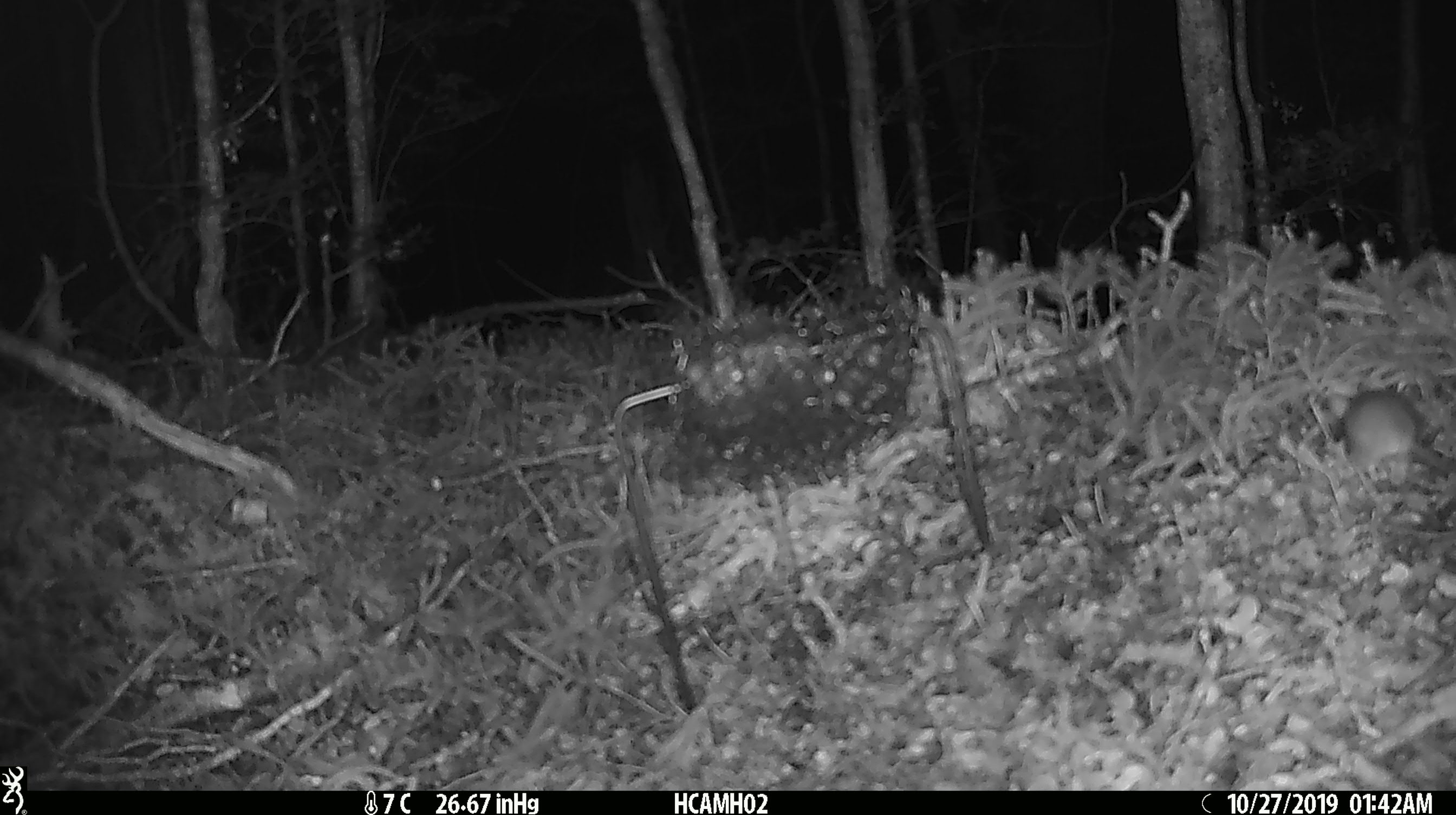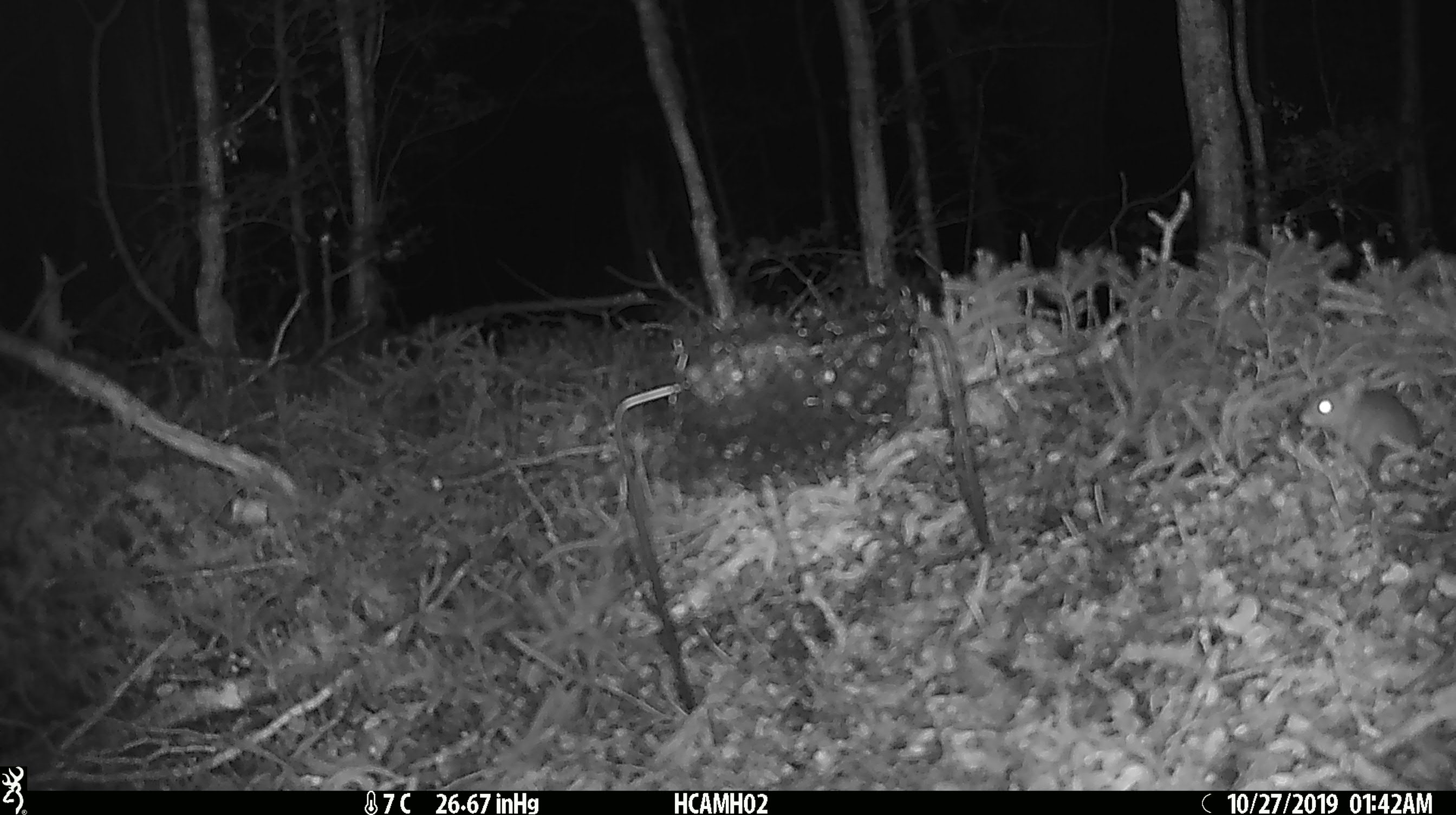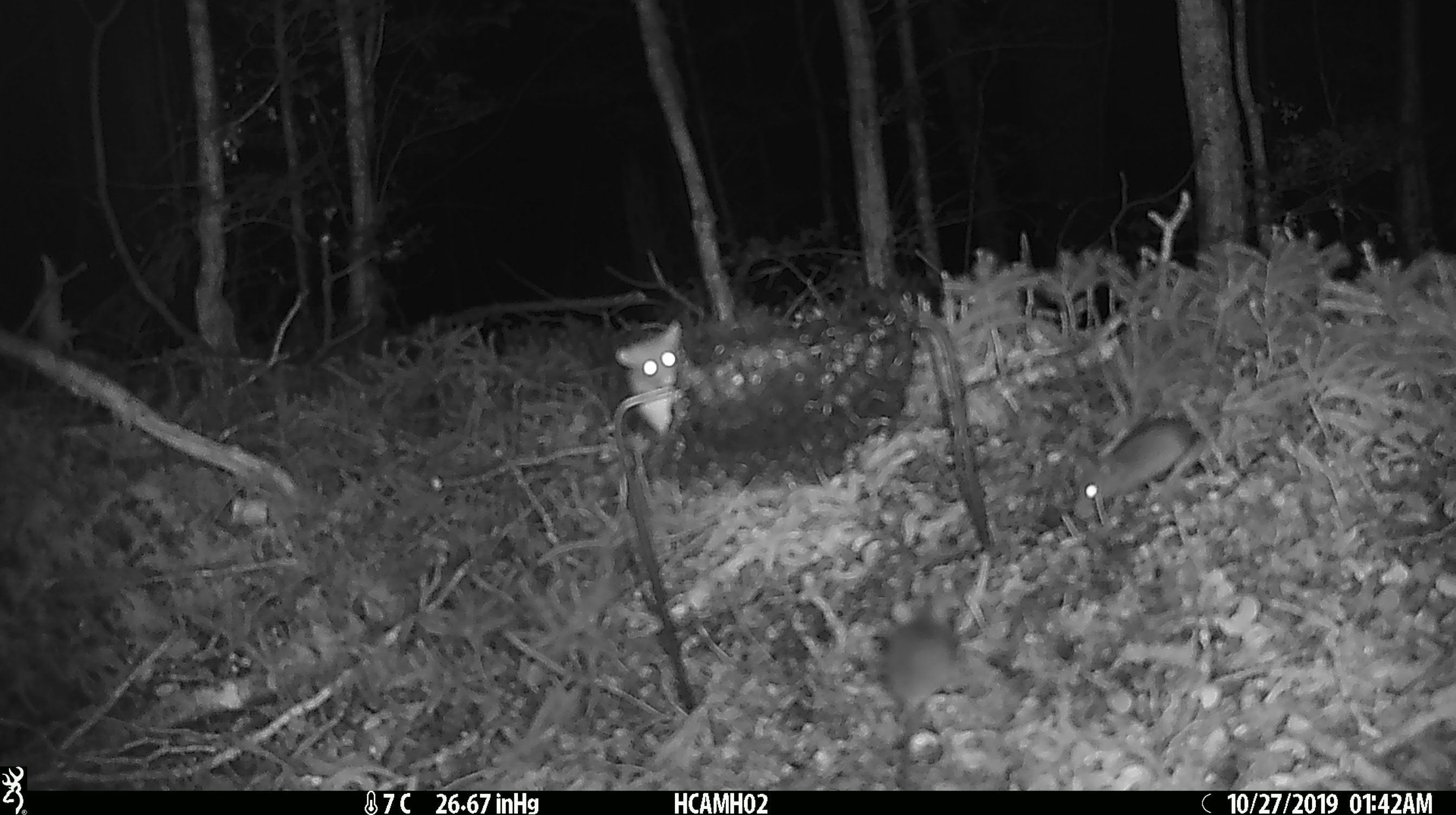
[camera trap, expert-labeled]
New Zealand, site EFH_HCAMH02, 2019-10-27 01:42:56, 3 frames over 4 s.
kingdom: Animalia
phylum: Chordata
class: Mammalia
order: Rodentia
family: Muridae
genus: Mus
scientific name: Mus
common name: mouse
Mouse (Mus).